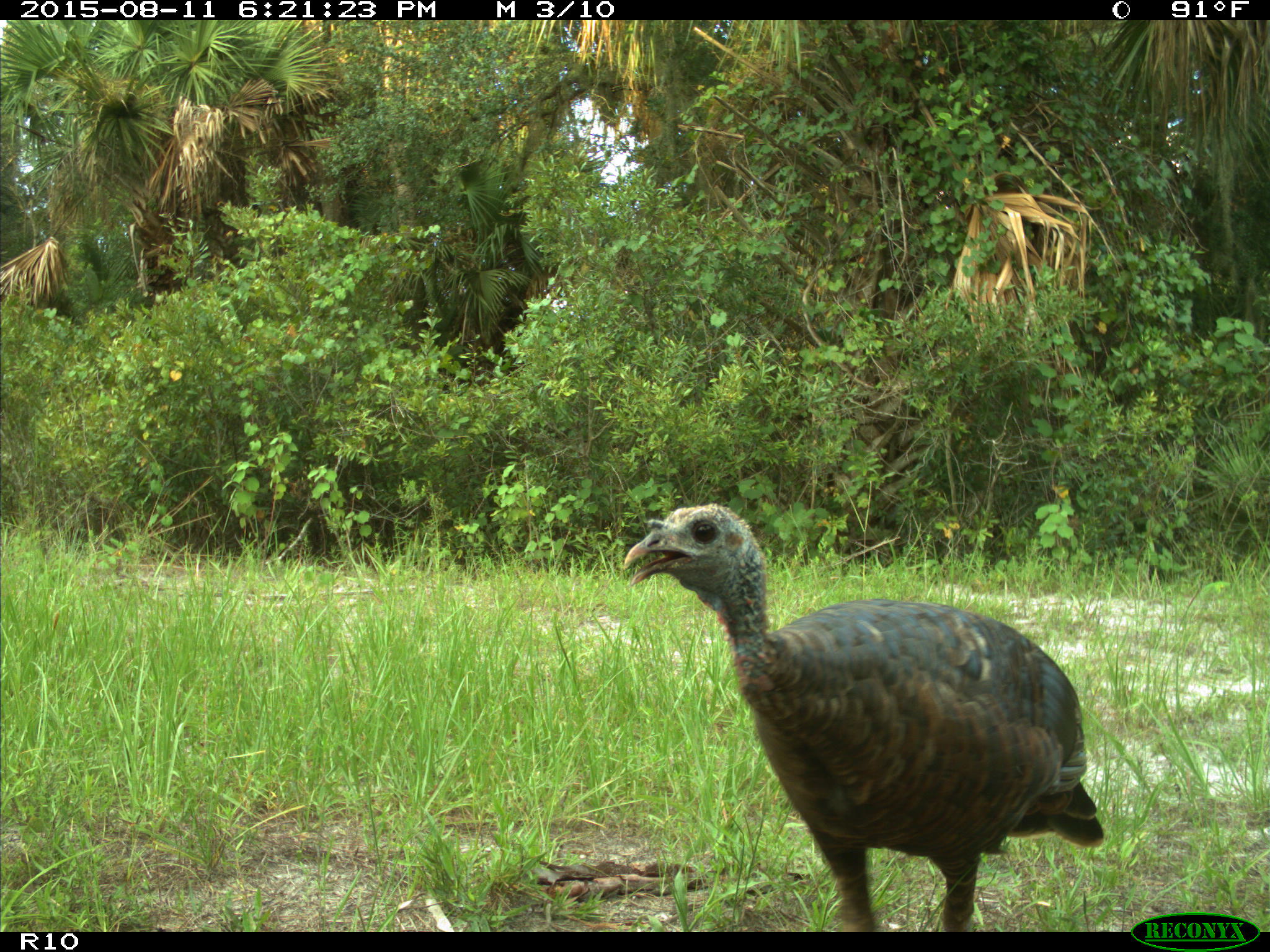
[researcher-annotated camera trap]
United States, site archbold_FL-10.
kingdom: Animalia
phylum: Chordata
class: Aves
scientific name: Aves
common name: birds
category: unidentified bird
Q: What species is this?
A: Unidentified bird (birds) (Aves).